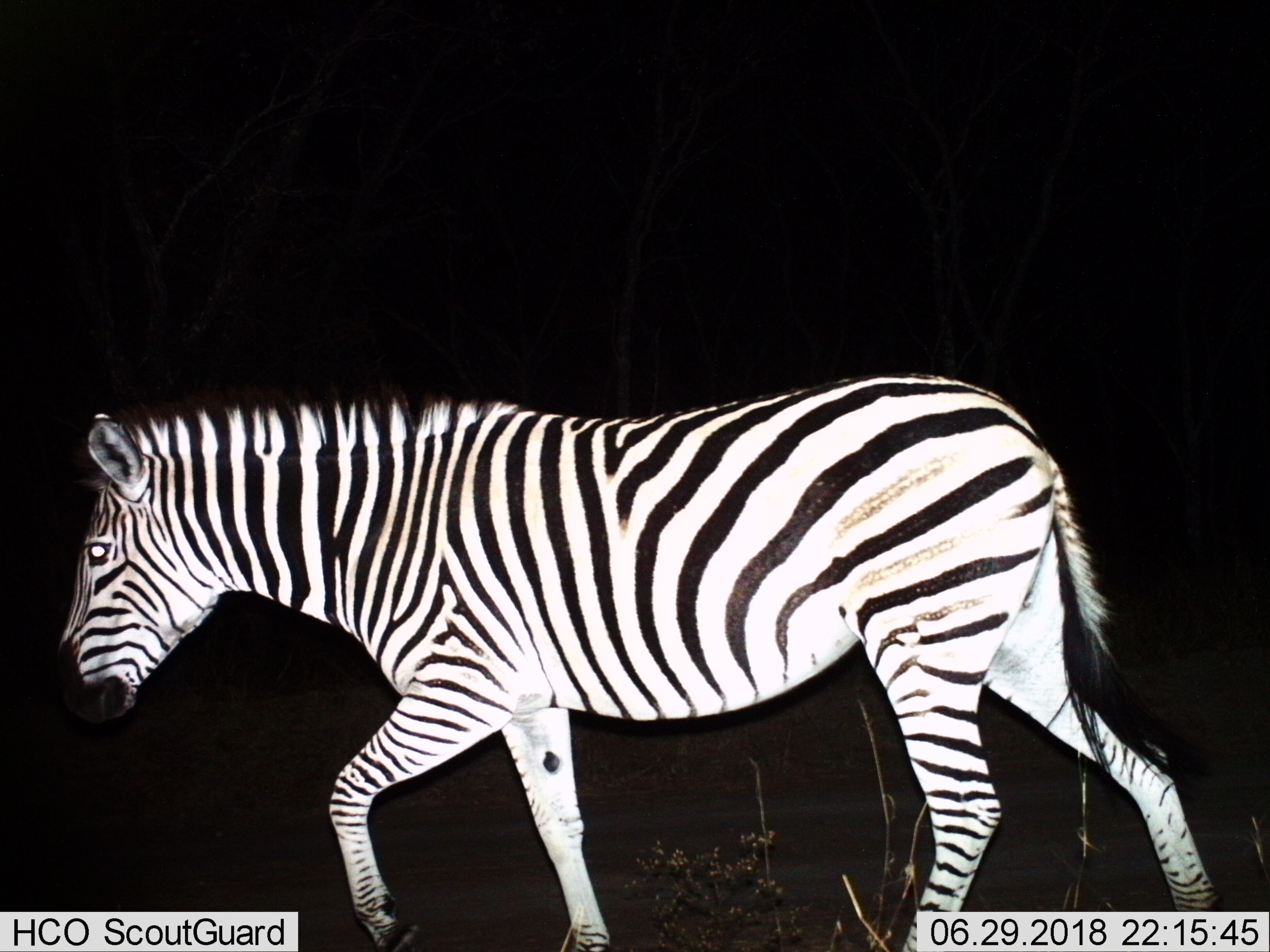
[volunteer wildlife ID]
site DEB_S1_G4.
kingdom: Animalia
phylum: Chordata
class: Mammalia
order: Perissodactyla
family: Equidae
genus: Equus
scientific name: Equus quagga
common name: plains zebra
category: zebraplains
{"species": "zebraplains (plains zebra) (Equus quagga)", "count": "1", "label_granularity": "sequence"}